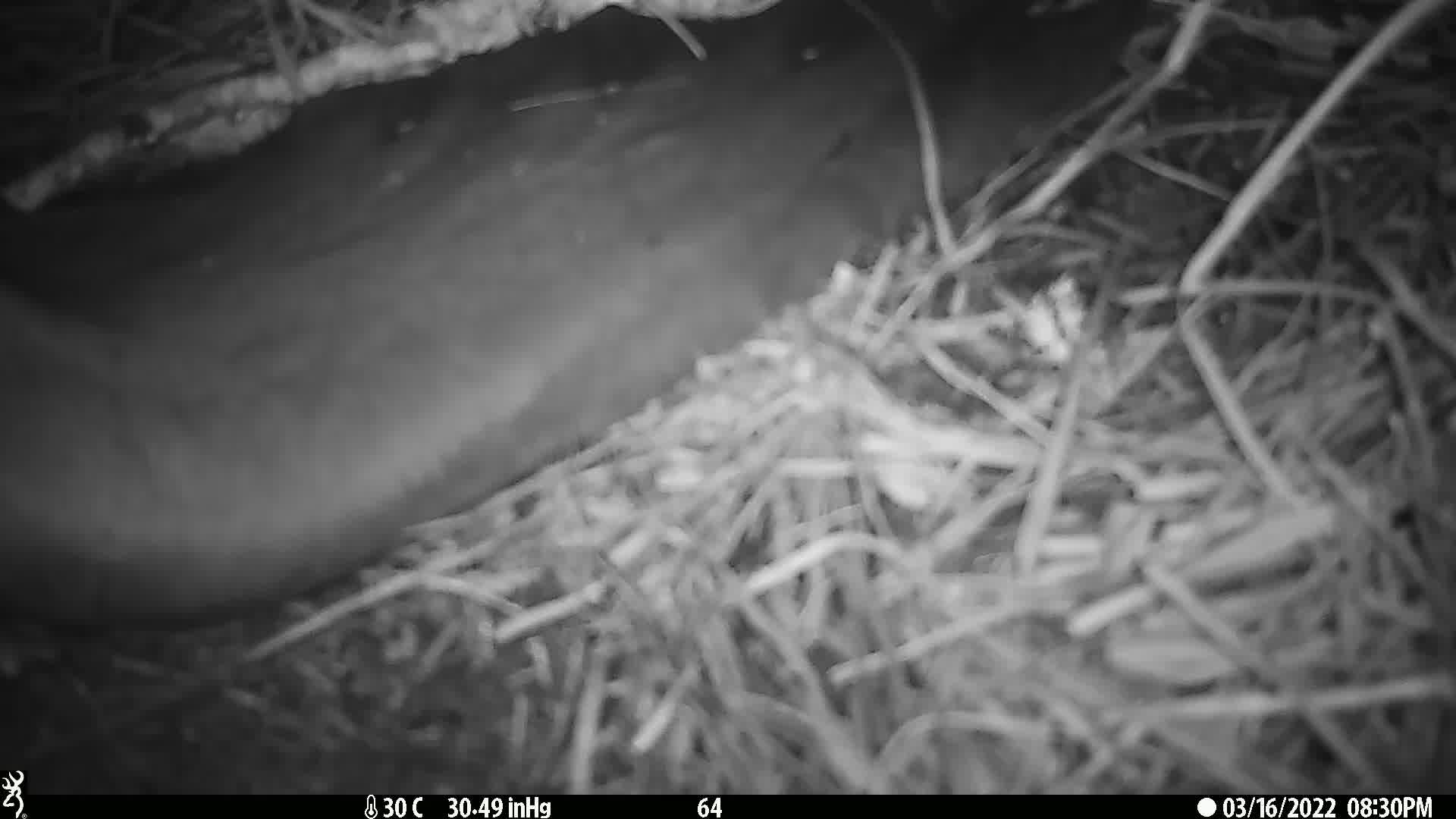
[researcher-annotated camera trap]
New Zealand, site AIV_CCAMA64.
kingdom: Animalia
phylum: Chordata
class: Mammalia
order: Carnivora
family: Otariidae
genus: Phocarctos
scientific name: Phocarctos hookeri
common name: new zealand sea lion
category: sealion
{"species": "sealion (new zealand sea lion) (Phocarctos hookeri)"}